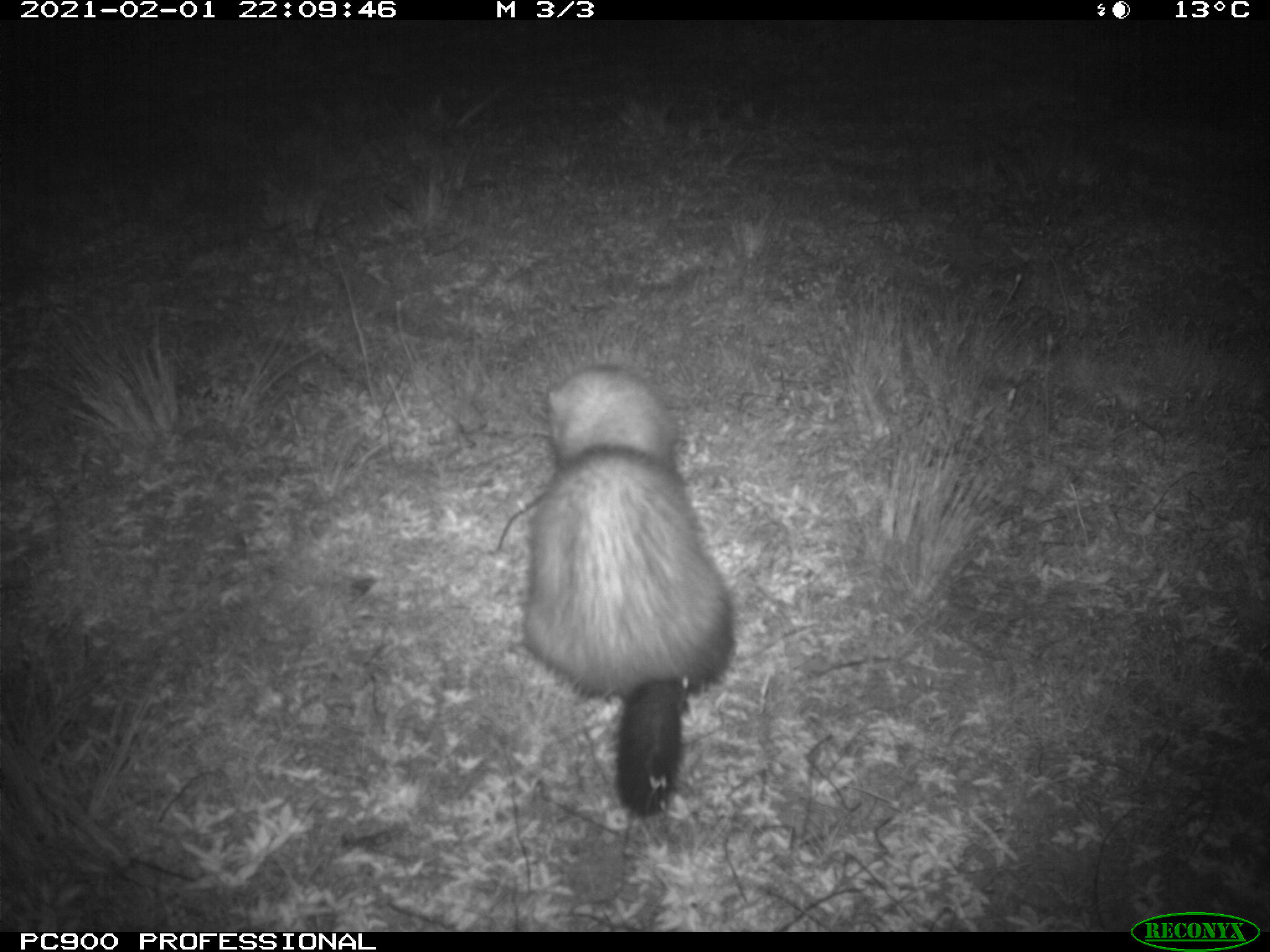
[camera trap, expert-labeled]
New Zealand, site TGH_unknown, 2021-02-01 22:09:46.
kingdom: Animalia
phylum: Chordata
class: Mammalia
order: Carnivora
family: Mustelidae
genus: Mustela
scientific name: Mustela furo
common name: ferret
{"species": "ferret (Mustela furo)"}